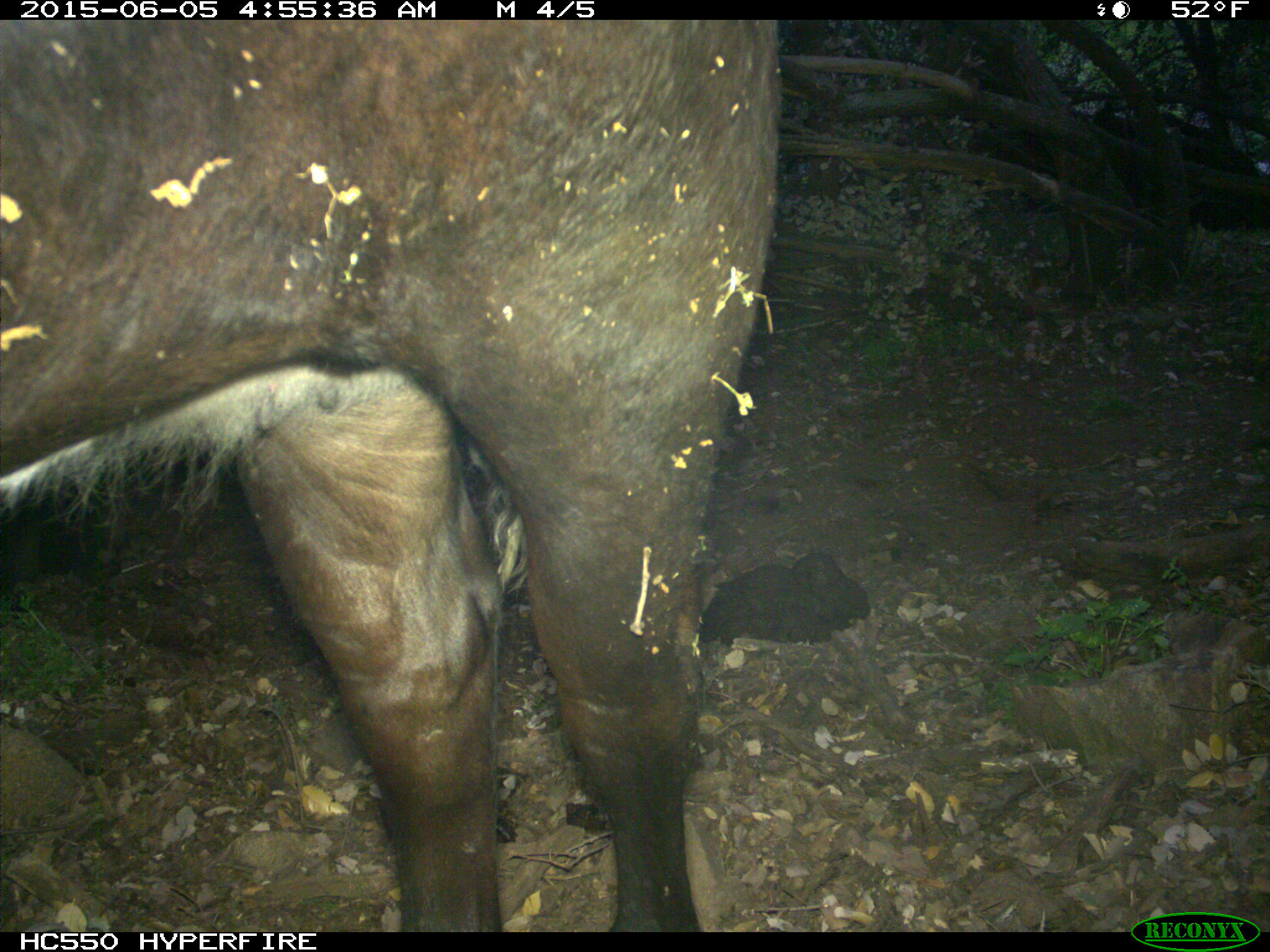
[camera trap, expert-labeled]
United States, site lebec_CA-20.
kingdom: Animalia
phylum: Chordata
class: Mammalia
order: Artiodactyla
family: Bovidae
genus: Bos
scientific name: Bos taurus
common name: domestic cow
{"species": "Bos taurus (domestic cow)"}